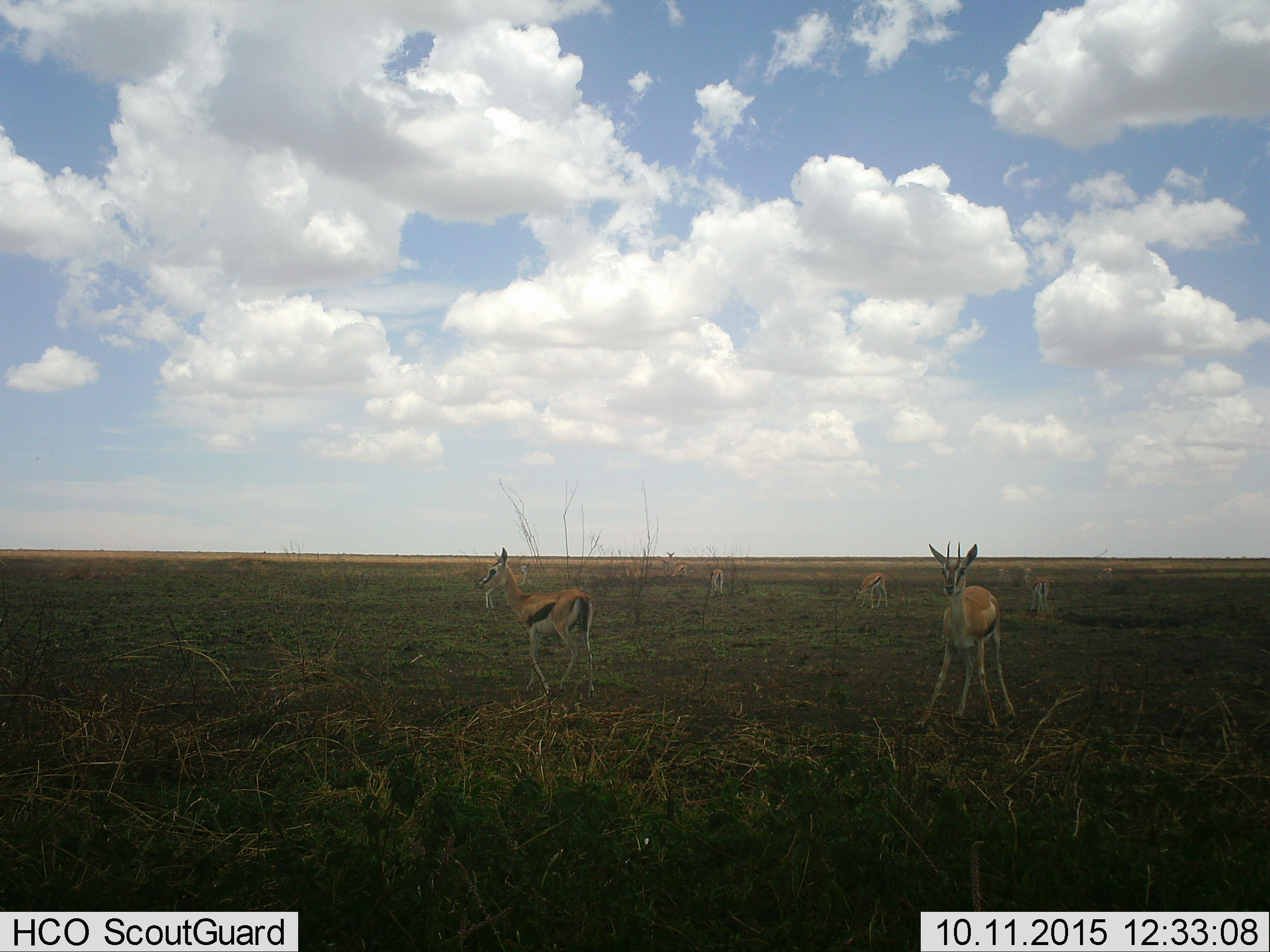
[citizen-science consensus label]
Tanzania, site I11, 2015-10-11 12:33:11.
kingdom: Animalia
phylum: Chordata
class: Mammalia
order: Artiodactyla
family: Bovidae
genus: Eudorcas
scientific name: Eudorcas thomsonii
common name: thomson's gazelle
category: gazellethomsons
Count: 8.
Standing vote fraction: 100%.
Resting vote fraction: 0%.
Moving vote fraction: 33%.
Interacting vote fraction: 0%.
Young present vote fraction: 11%.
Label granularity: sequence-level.